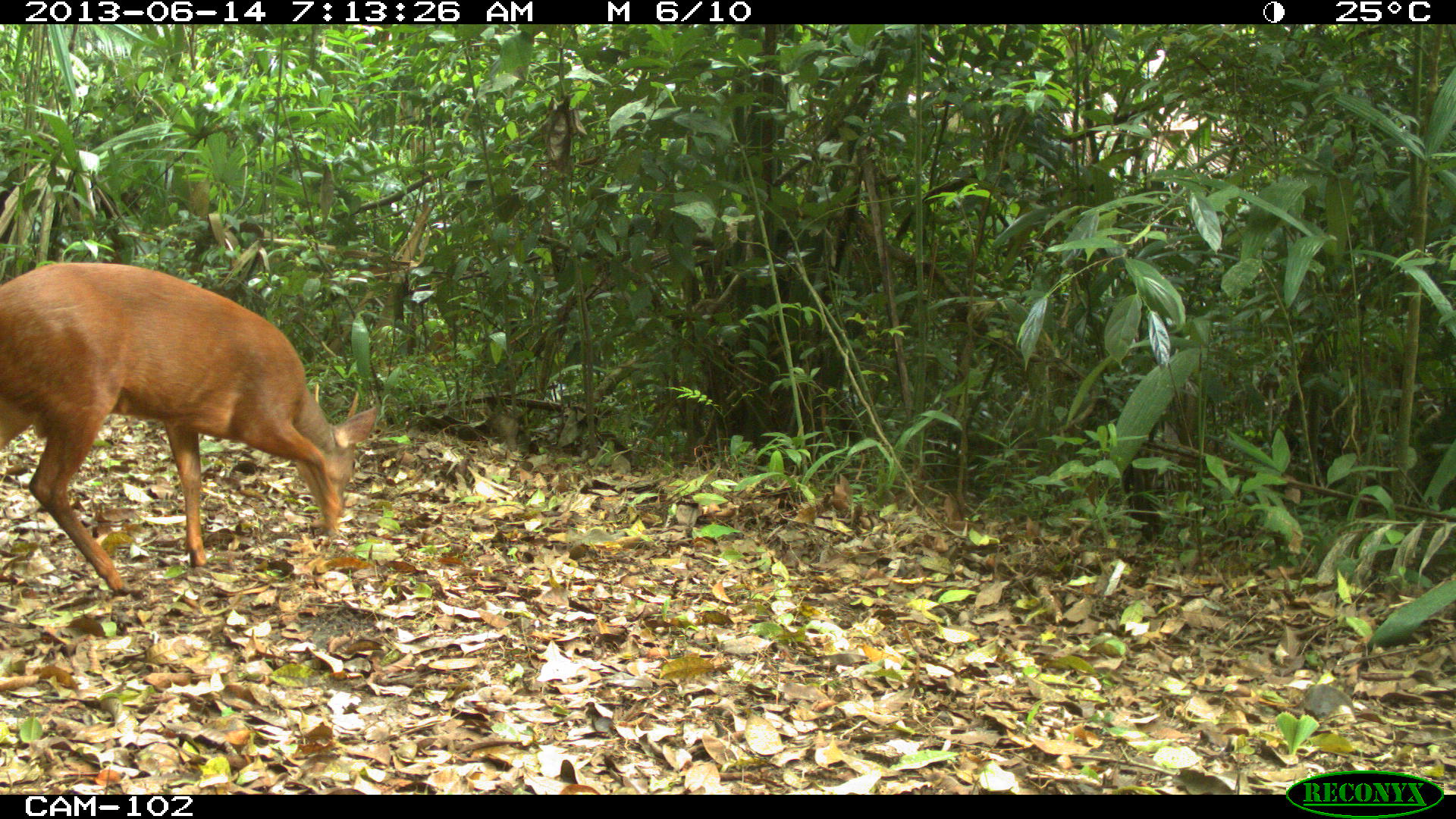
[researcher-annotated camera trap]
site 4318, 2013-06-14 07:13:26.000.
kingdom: Animalia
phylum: Chordata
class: Mammalia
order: Artiodactyla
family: Cervidae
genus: Mazama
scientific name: Mazama temama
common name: central american red brocket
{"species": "Mazama temama (central american red brocket)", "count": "1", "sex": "male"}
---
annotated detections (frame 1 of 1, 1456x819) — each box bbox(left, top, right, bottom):
mazama temama: bbox(0, 260, 377, 599)